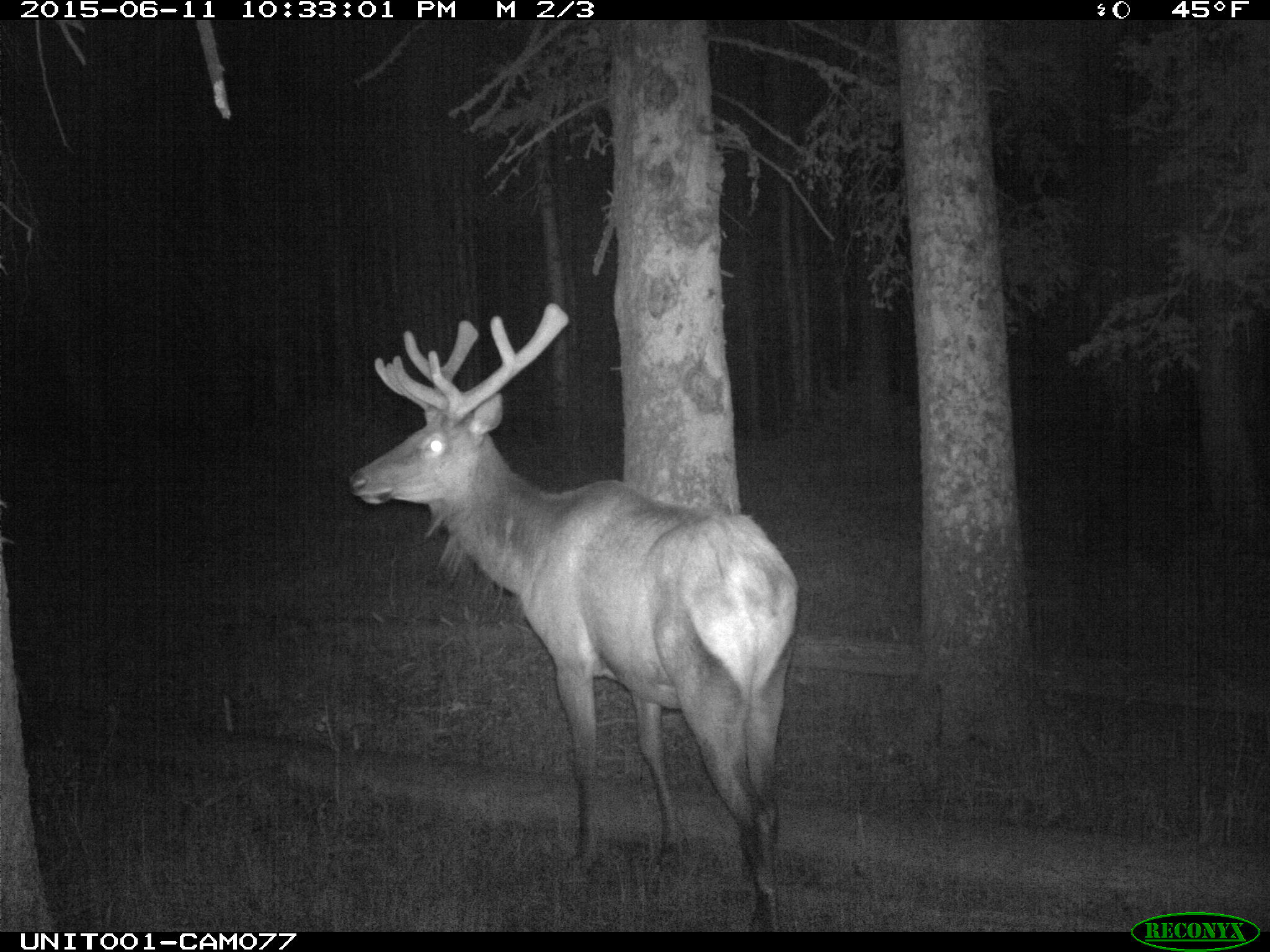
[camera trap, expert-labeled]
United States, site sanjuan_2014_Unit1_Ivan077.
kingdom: Animalia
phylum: Chordata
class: Mammalia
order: Artiodactyla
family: Cervidae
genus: Cervus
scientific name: Cervus elaphus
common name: red deer